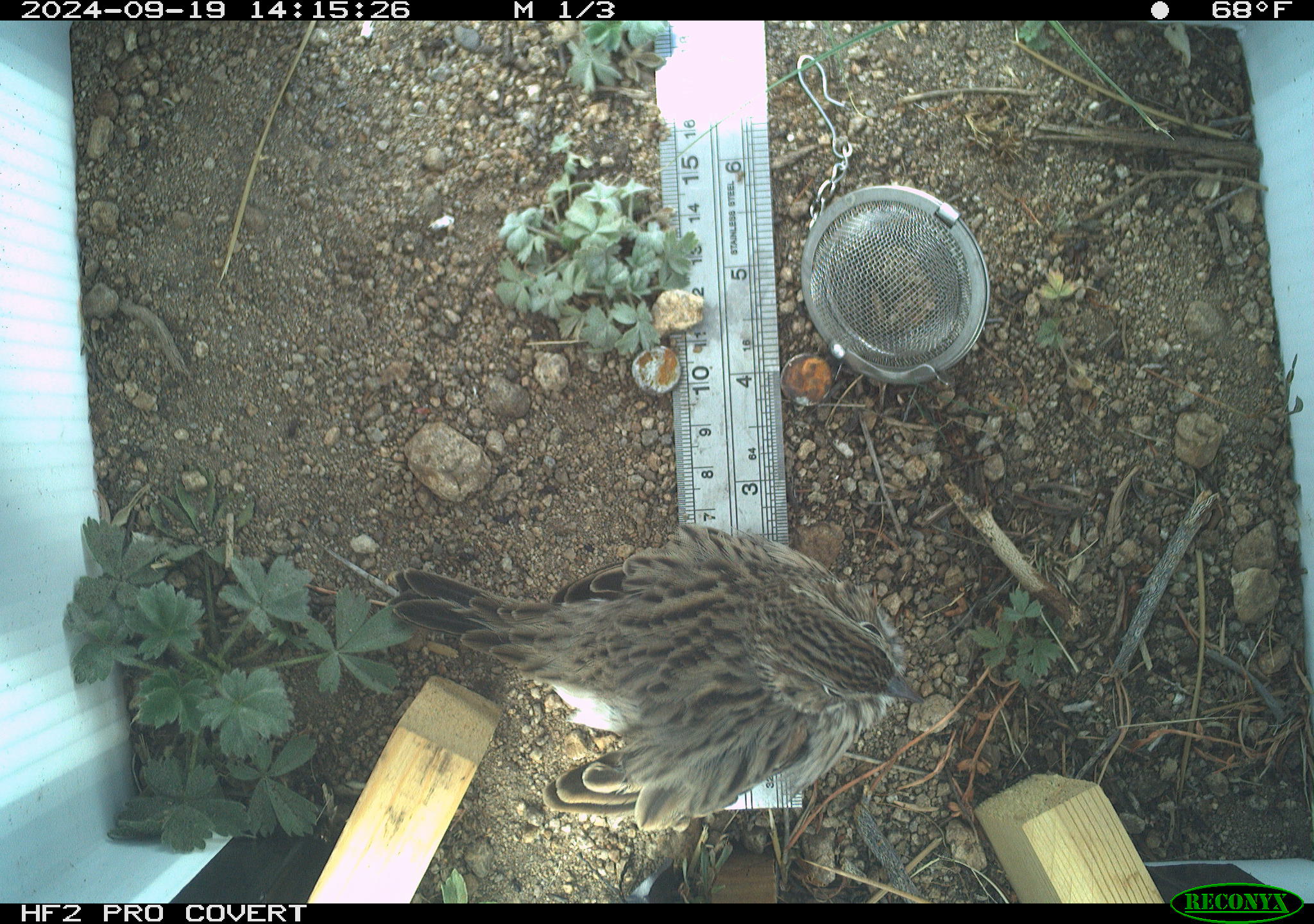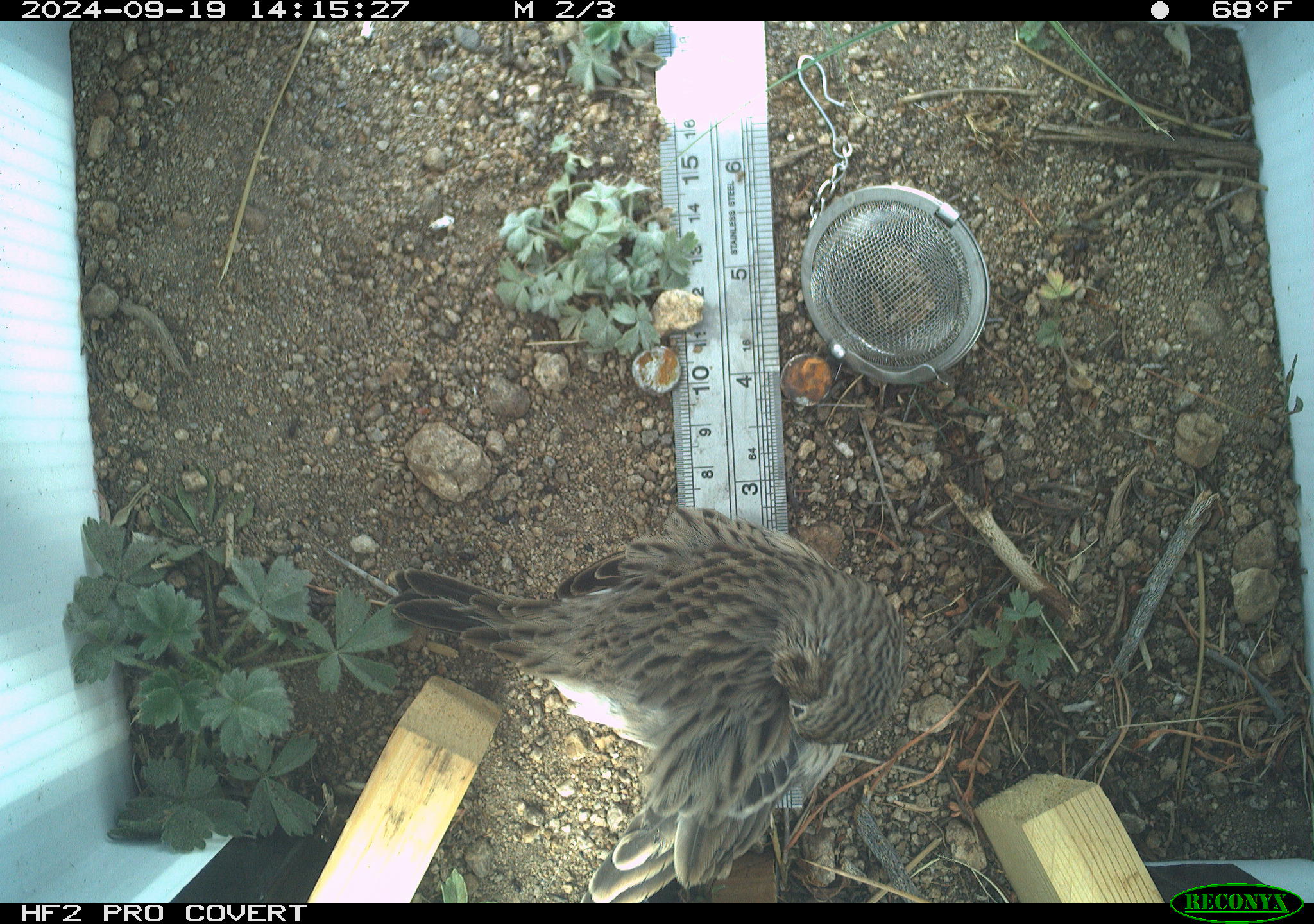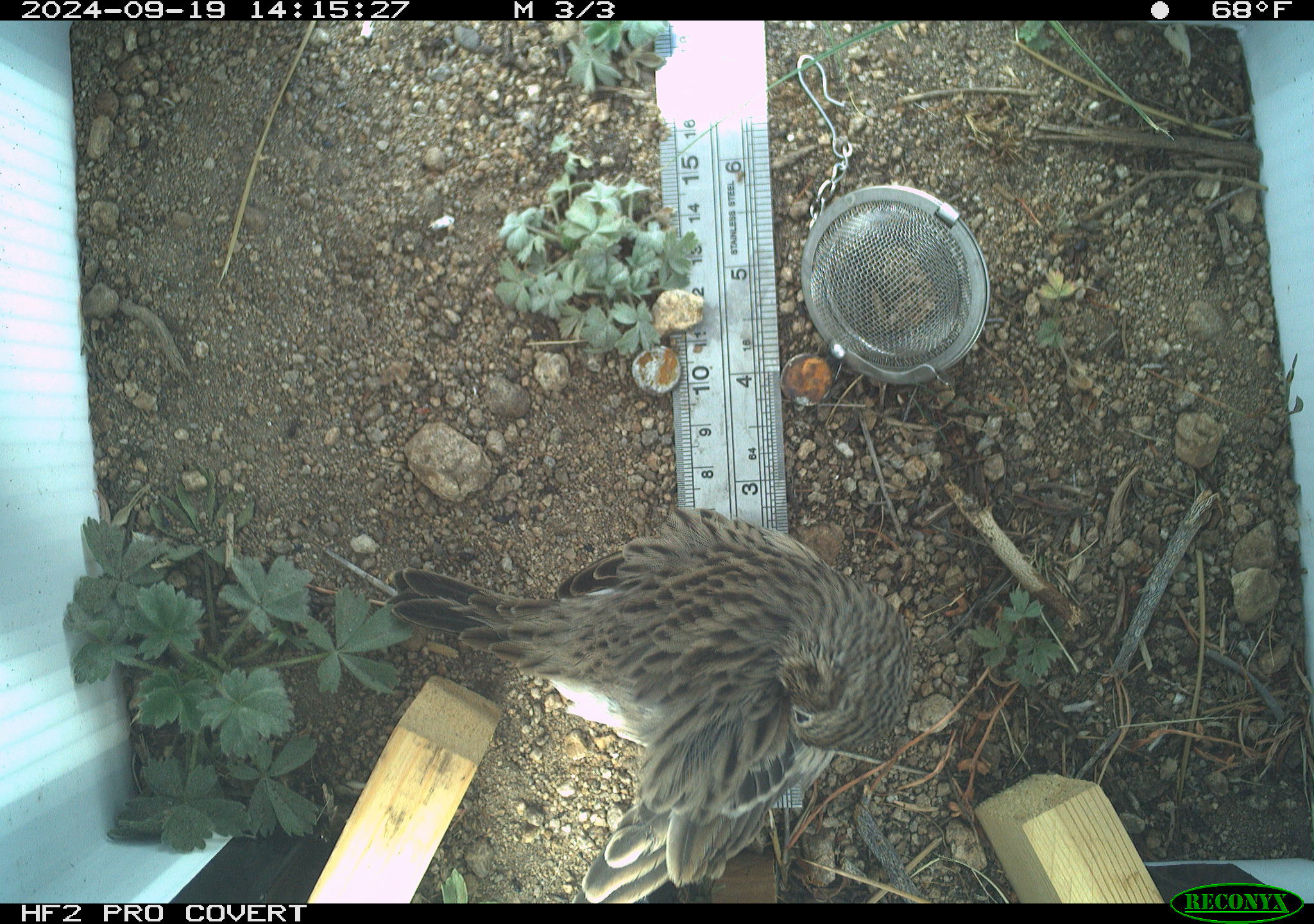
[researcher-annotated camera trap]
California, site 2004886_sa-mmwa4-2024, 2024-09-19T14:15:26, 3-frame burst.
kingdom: Animalia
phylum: Chordata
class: Aves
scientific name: Aves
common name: bird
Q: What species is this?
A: Bird (Aves).